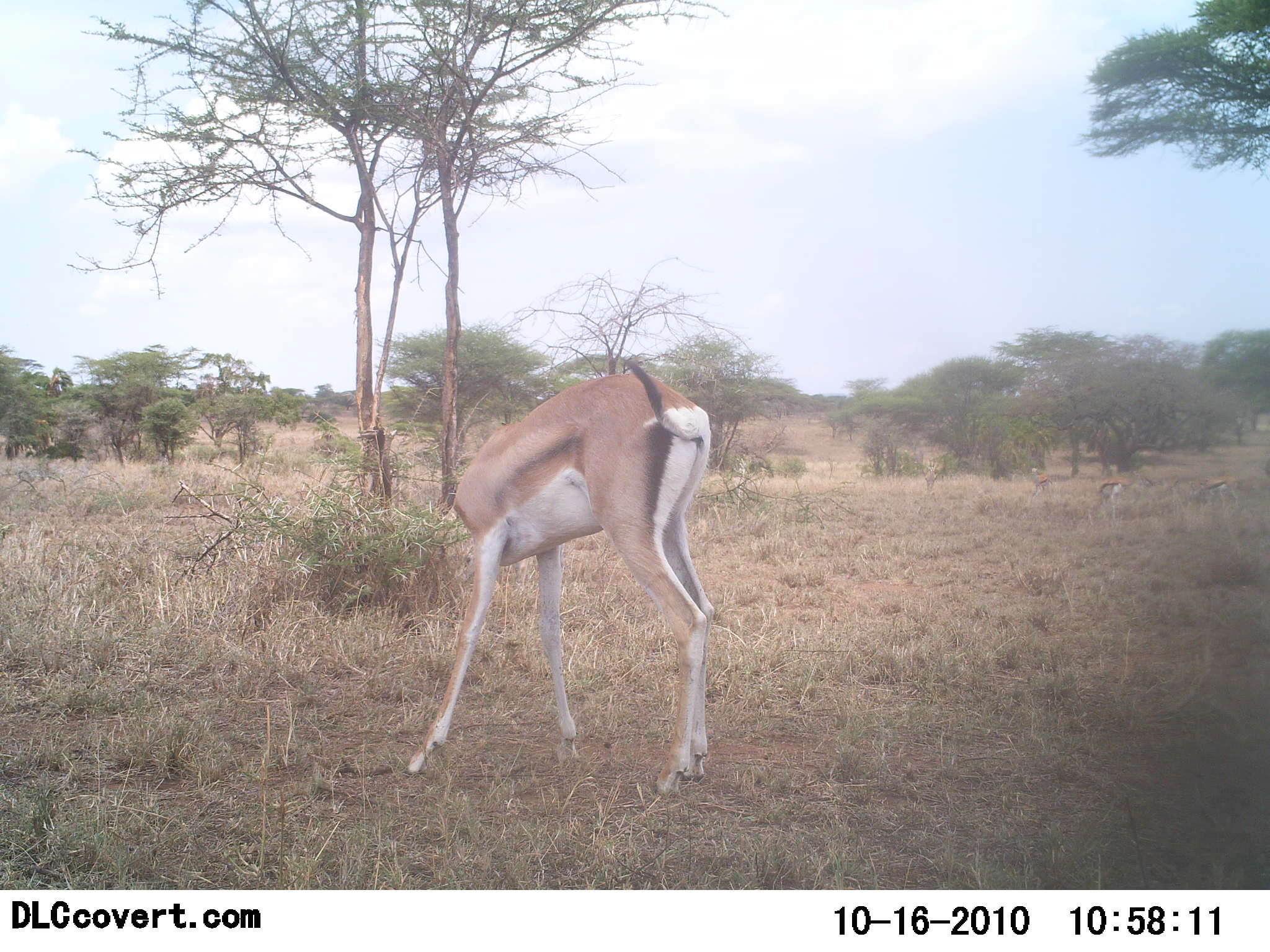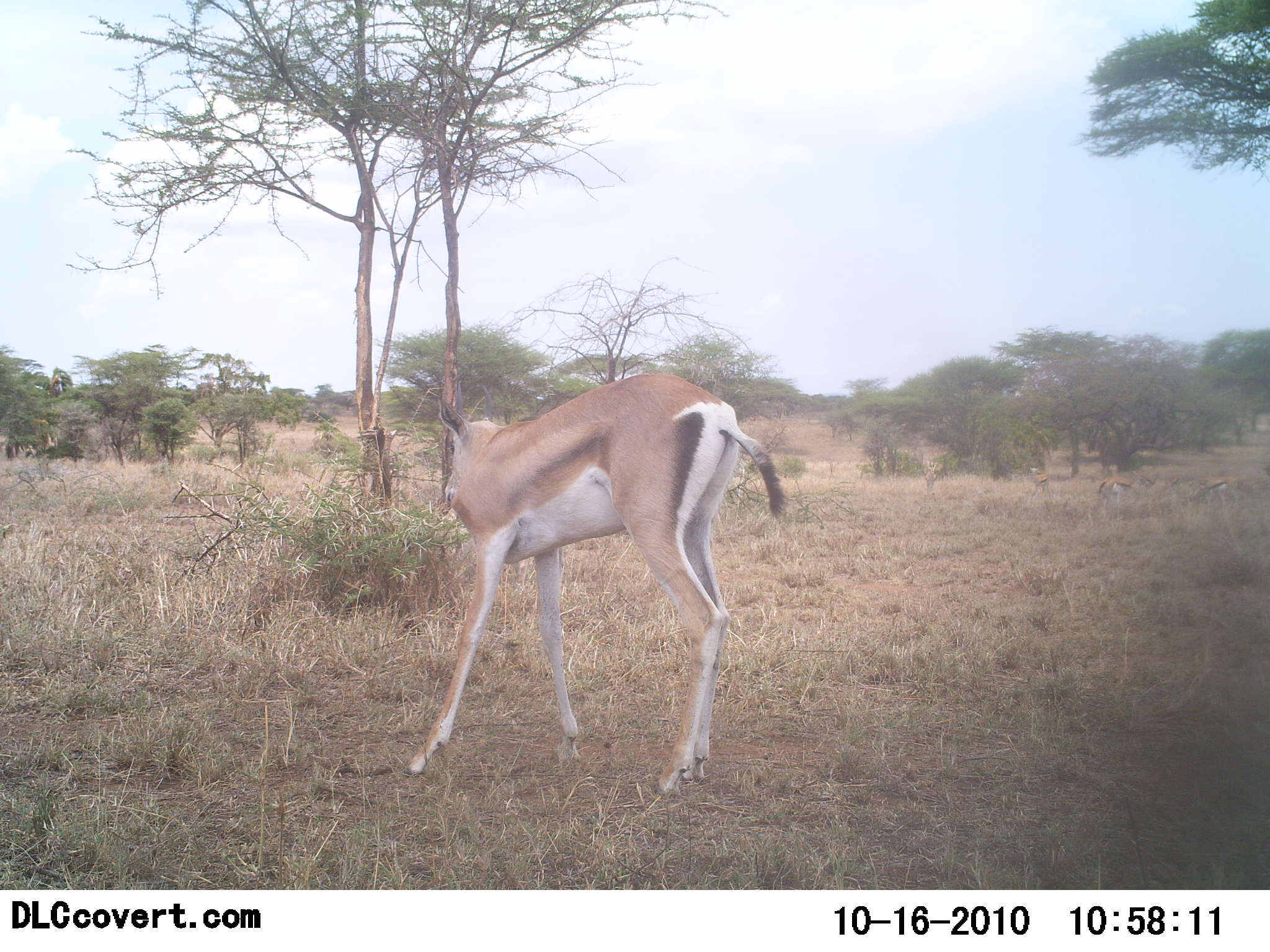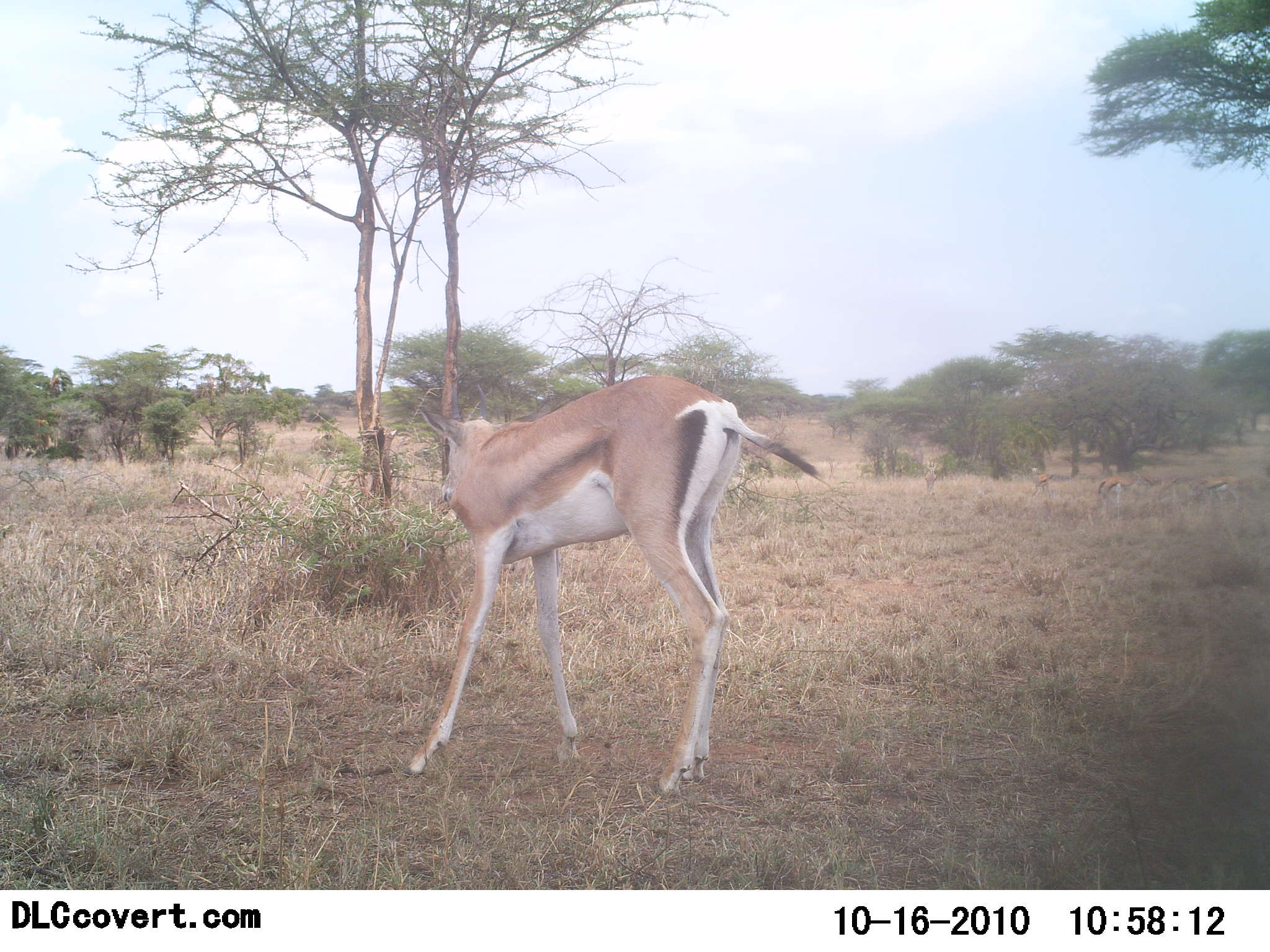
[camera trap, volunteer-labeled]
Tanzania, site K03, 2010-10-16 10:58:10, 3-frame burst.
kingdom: Animalia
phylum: Chordata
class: Mammalia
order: Artiodactyla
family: Bovidae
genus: Nanger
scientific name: Nanger granti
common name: grant's gazelle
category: gazellegrants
Gazellegrants (grant's gazelle) (Nanger granti), count 1. Behavior (volunteer vote fractions): standing 83%, resting 0%, moving 25%, interacting 0%. Young present (vote fraction): 0%. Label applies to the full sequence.